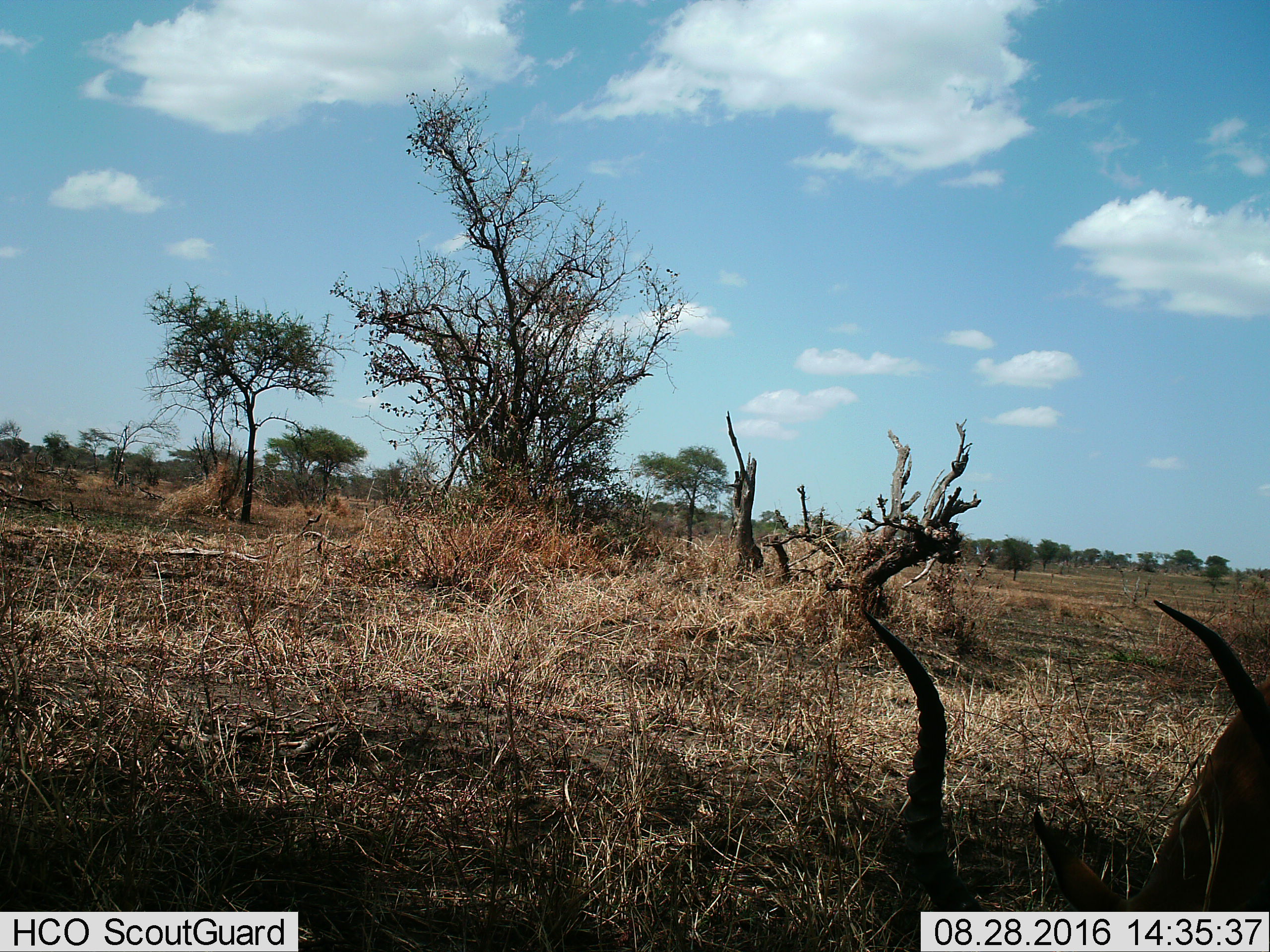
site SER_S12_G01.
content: unidentified animal